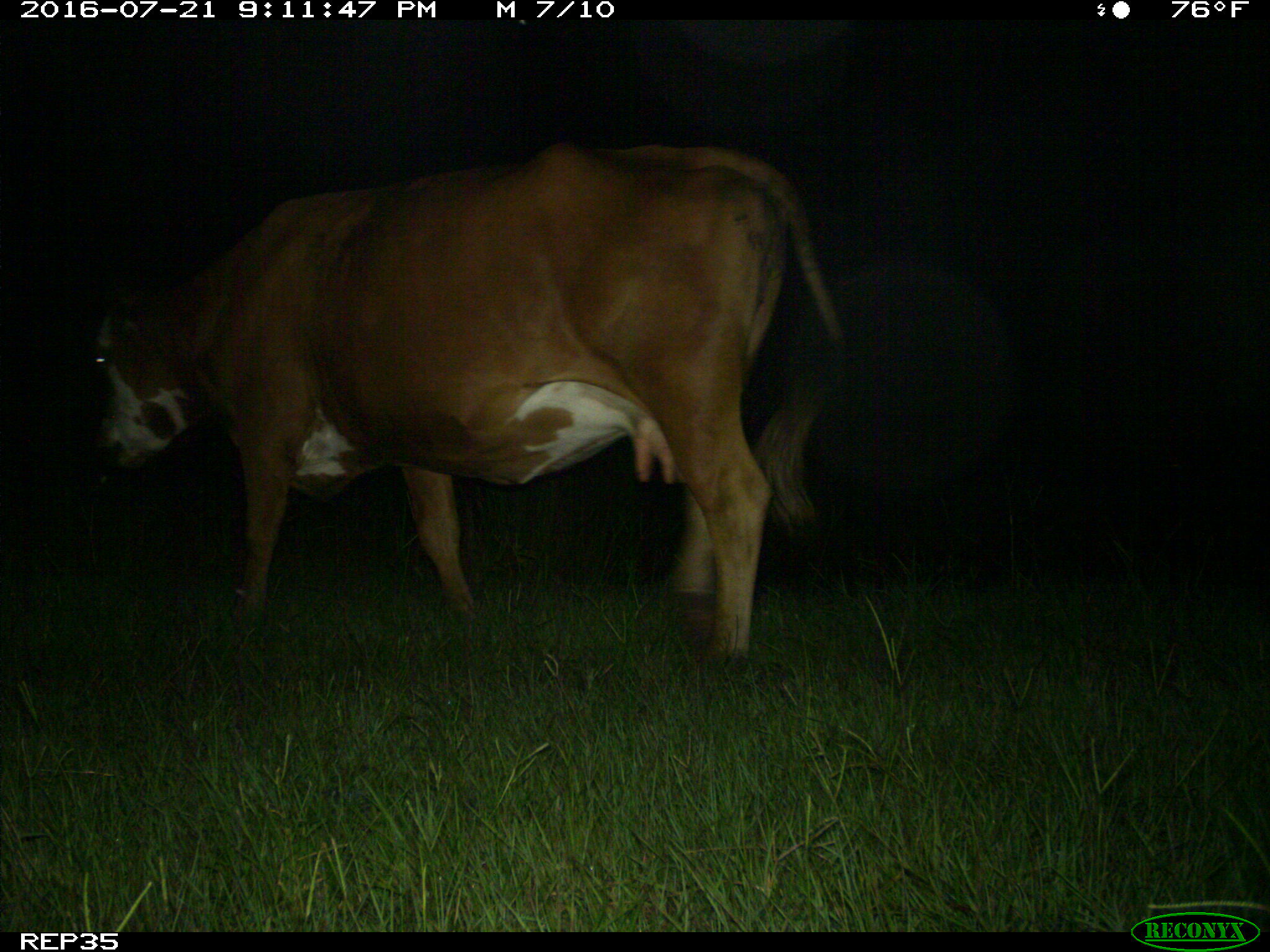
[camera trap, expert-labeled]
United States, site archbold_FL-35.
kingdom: Animalia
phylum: Chordata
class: Mammalia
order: Artiodactyla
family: Bovidae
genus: Bos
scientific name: Bos taurus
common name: domestic cow